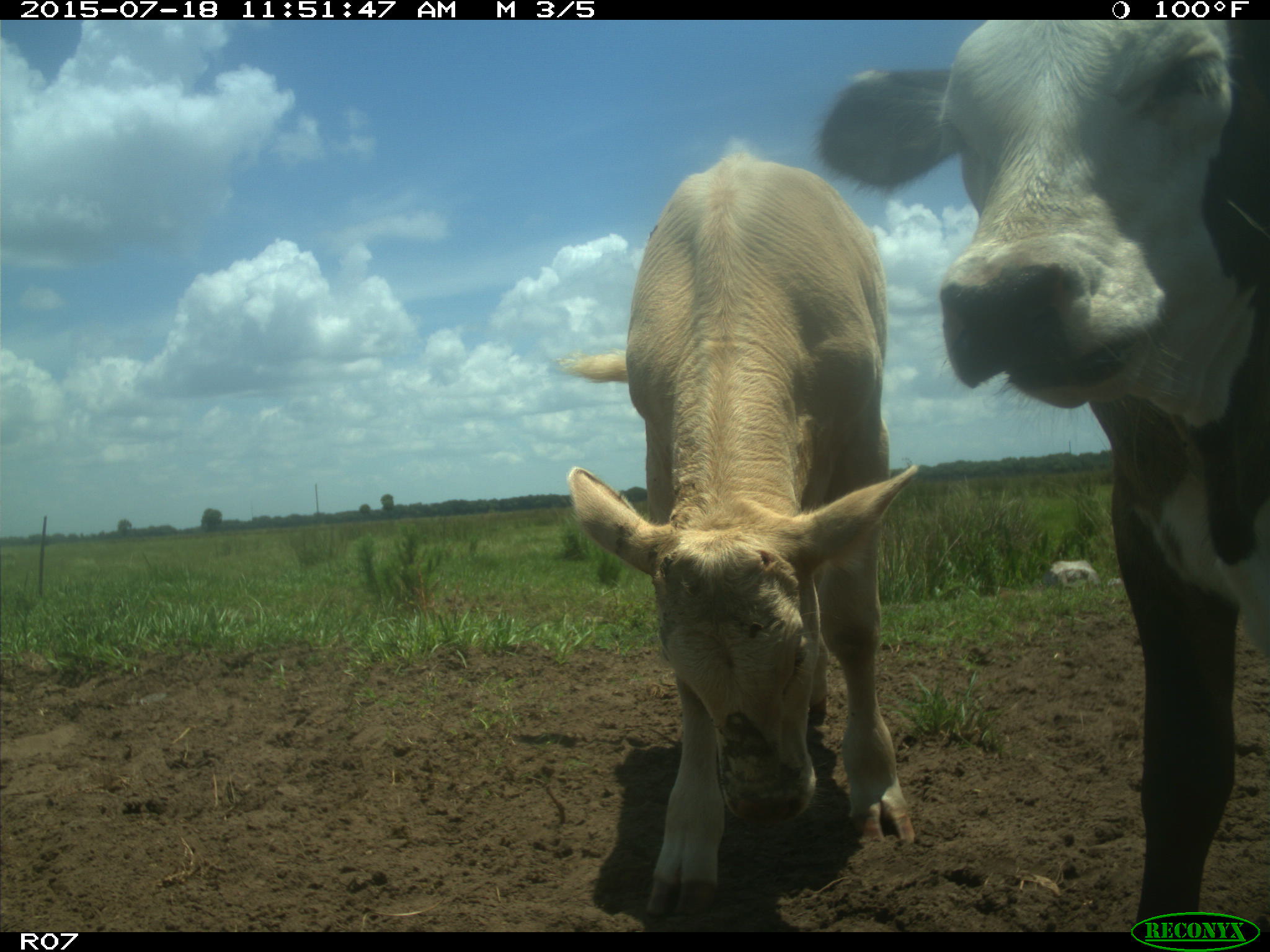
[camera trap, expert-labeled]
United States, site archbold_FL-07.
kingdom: Animalia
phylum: Chordata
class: Mammalia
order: Artiodactyla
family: Bovidae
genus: Bos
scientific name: Bos taurus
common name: domestic cow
Bos taurus (domestic cow).